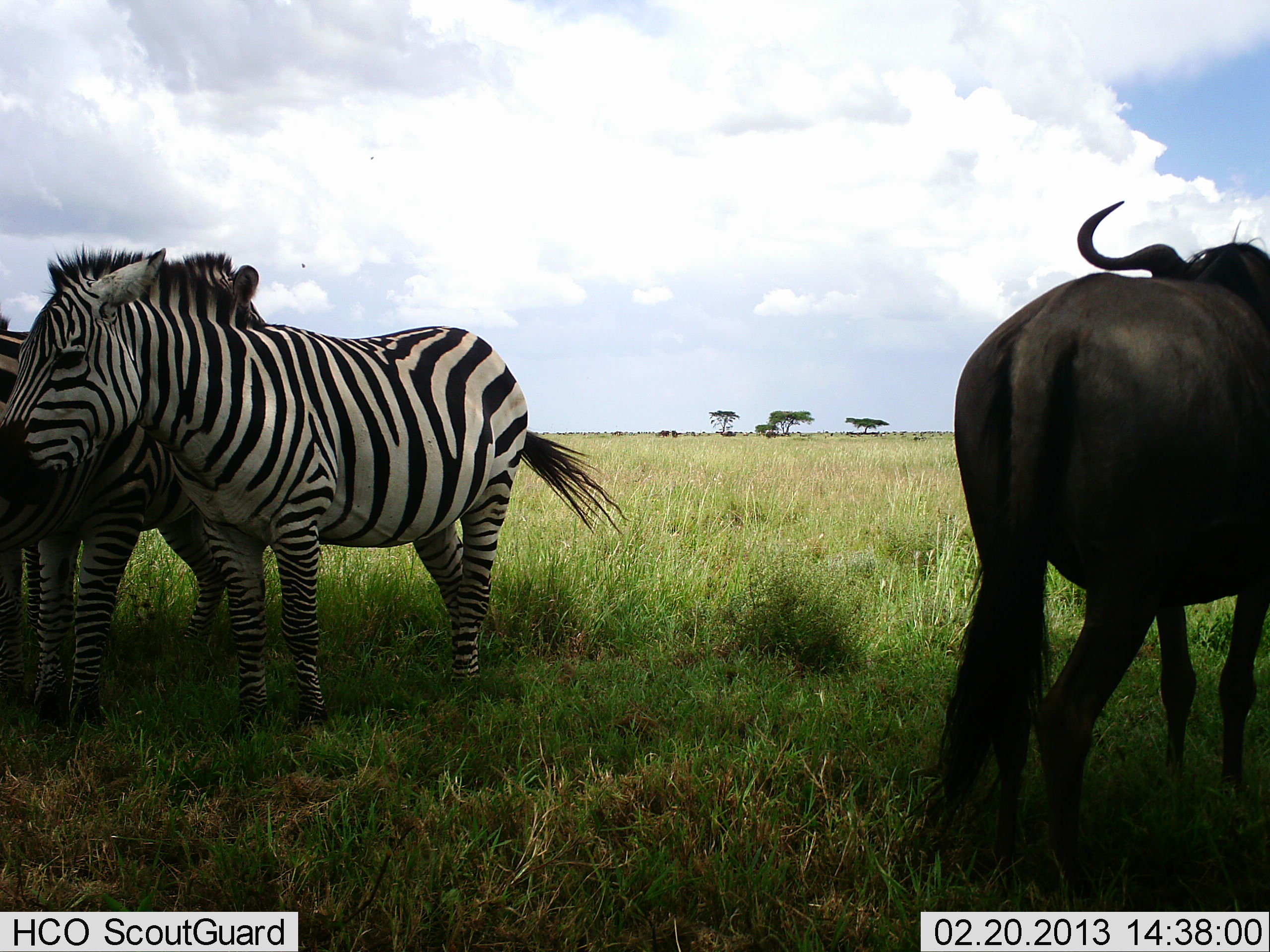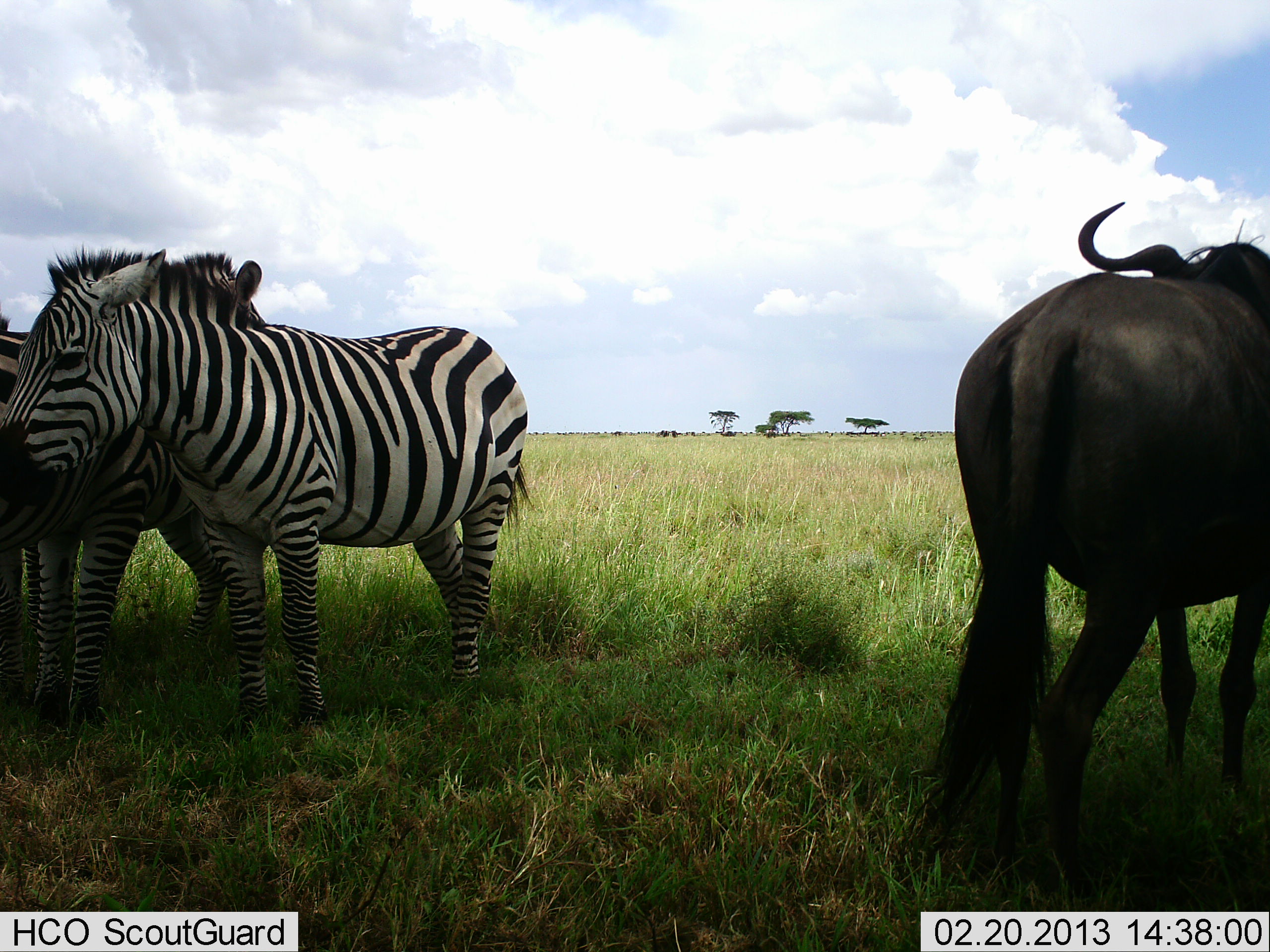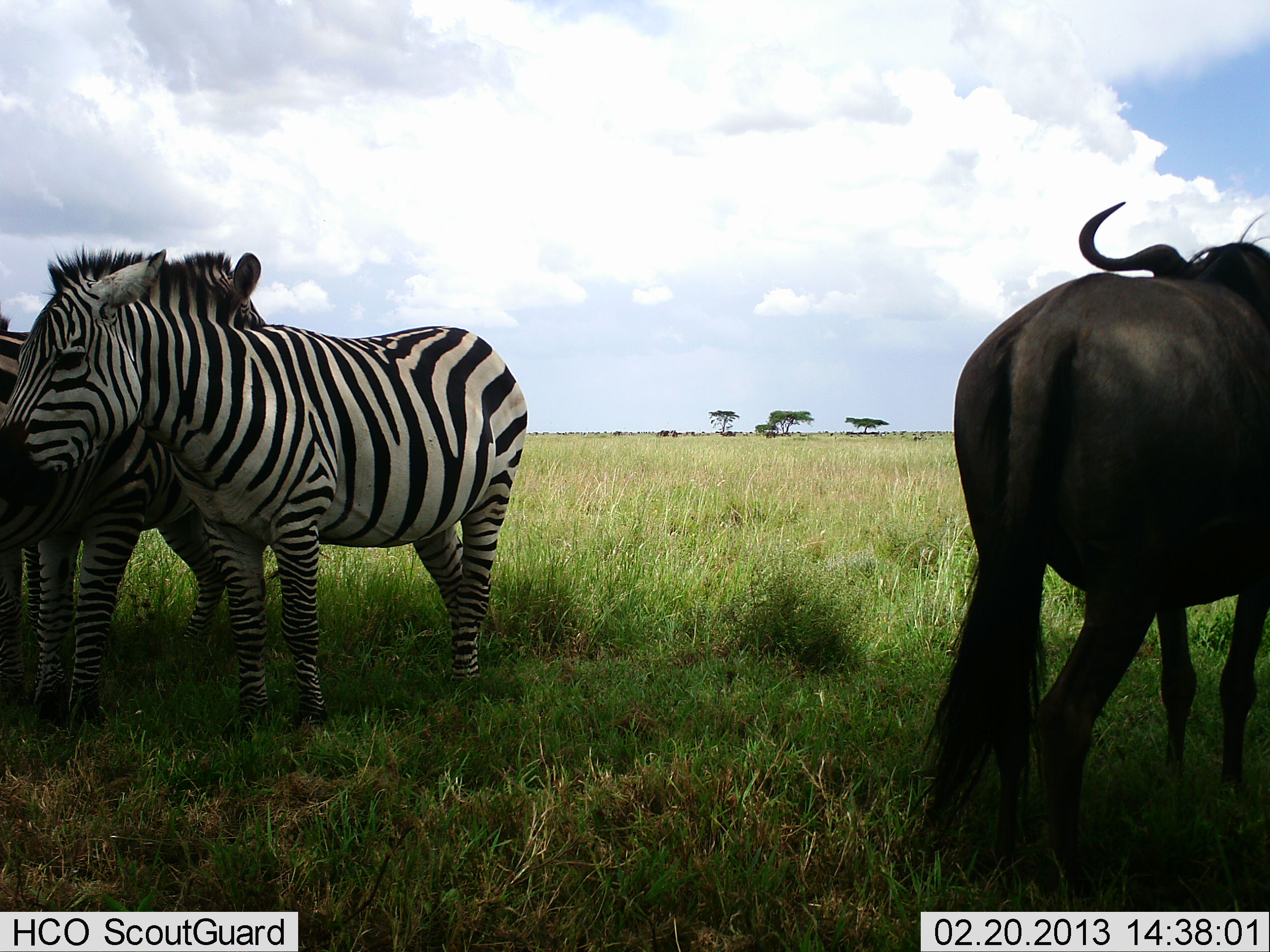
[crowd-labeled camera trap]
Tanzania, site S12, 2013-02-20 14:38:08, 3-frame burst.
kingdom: Animalia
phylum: Chordata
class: Mammalia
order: Artiodactyla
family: Bovidae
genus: Connochaetes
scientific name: Connochaetes taurinus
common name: blue wildebeest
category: wildebeest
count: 1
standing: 91%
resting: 6%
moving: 3%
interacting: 0%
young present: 0%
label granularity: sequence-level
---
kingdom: Animalia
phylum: Chordata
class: Mammalia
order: Perissodactyla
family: Equidae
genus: Equus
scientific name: Equus quagga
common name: plains zebra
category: zebra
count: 3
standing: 90%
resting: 7%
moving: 2%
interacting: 12%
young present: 0%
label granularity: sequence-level